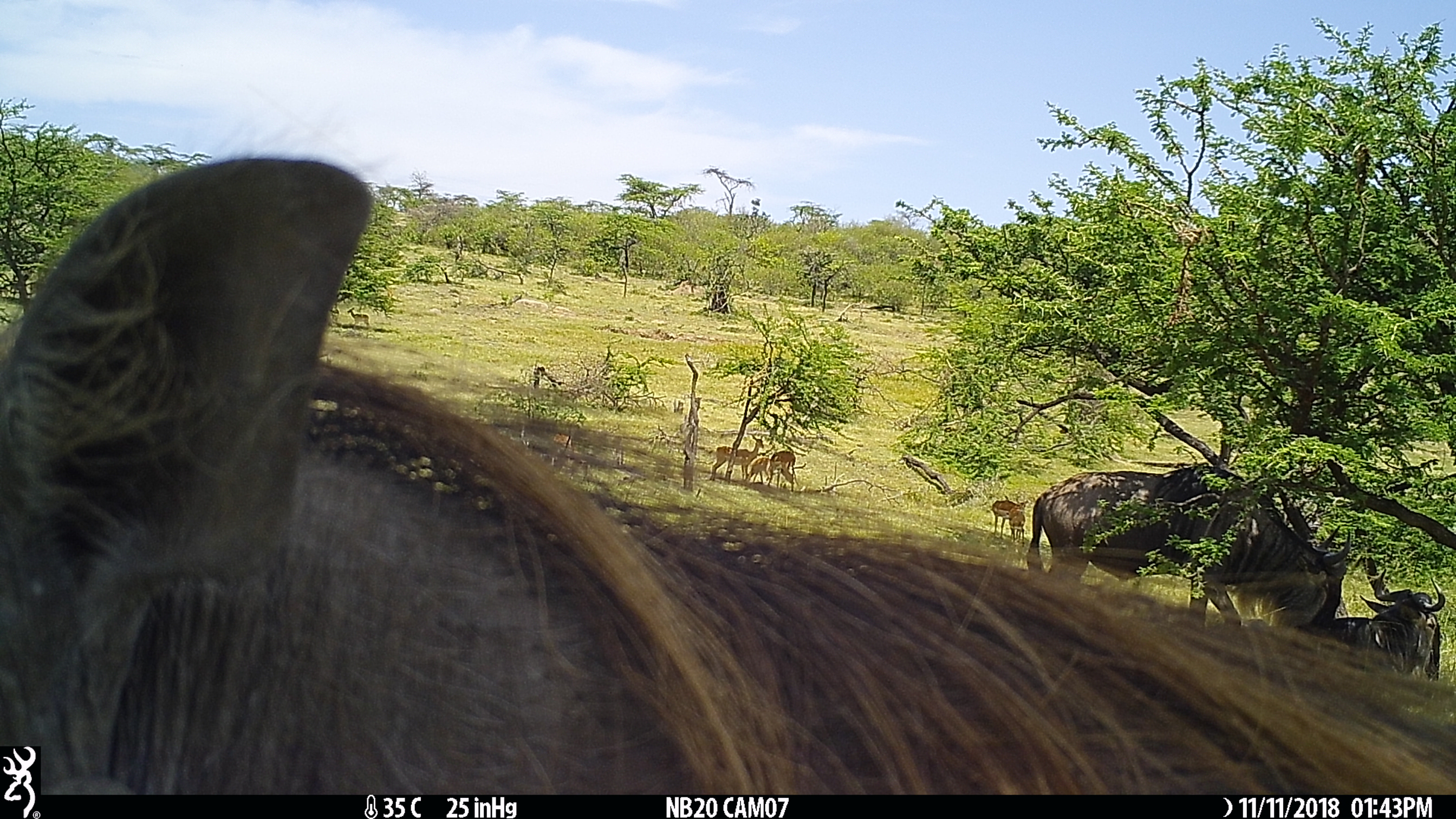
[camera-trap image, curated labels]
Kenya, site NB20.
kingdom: Animalia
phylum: Chordata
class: Mammalia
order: Artiodactyla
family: Suidae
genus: Phacochoerus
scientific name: Phacochoerus africanus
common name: common warthog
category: warthog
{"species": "warthog (common warthog) (Phacochoerus africanus)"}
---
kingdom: Animalia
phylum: Chordata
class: Mammalia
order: Artiodactyla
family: Bovidae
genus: Aepyceros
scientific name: Aepyceros melampus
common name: impala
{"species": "impala (Aepyceros melampus)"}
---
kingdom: Animalia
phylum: Chordata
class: Mammalia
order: Artiodactyla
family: Bovidae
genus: Connochaetes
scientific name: Connochaetes taurinus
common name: blue wildebeest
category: wildebeest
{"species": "wildebeest (blue wildebeest) (Connochaetes taurinus)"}